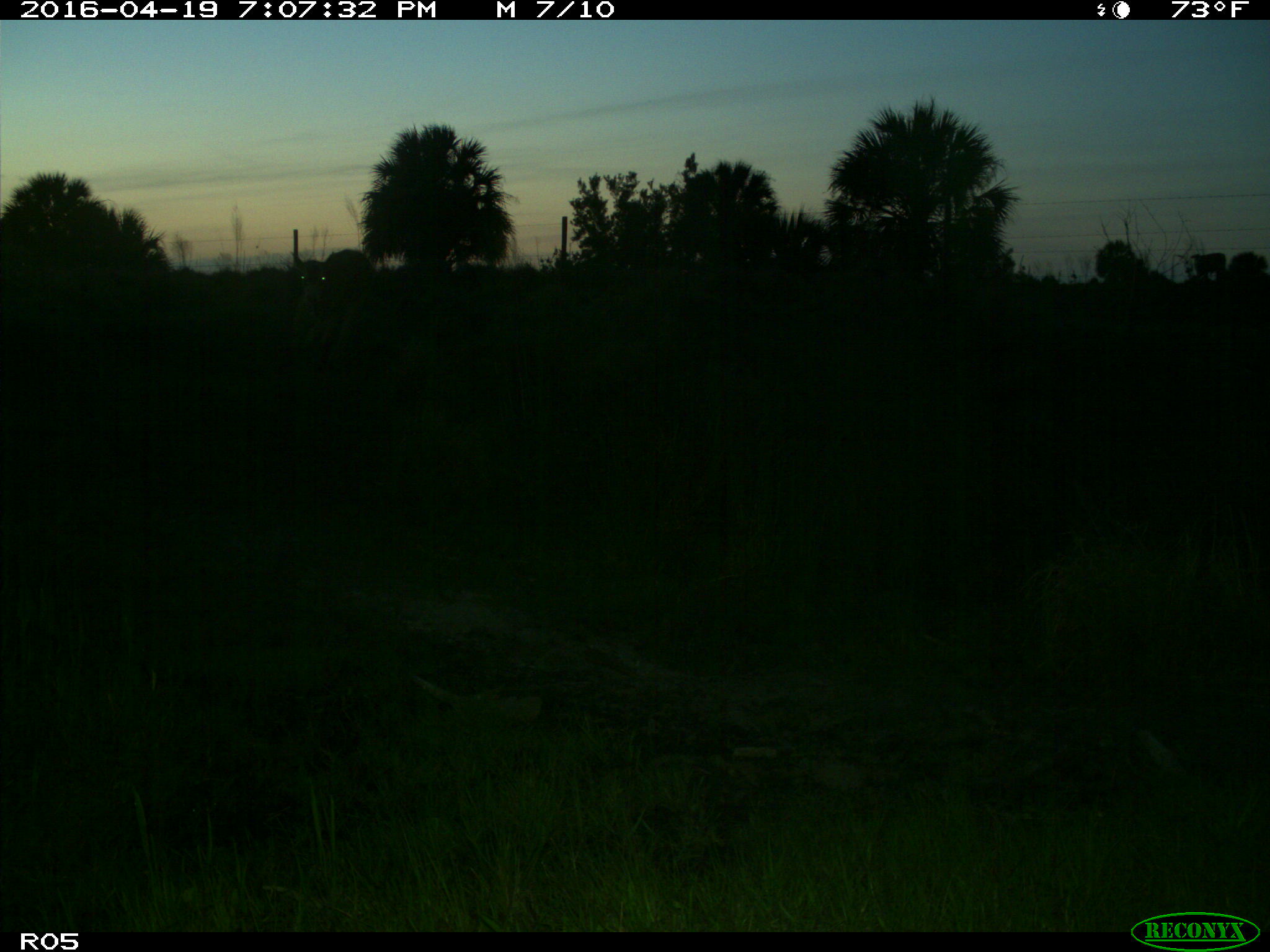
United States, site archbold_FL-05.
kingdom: Animalia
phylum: Chordata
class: Mammalia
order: Artiodactyla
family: Bovidae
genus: Bos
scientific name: Bos taurus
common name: domestic cow